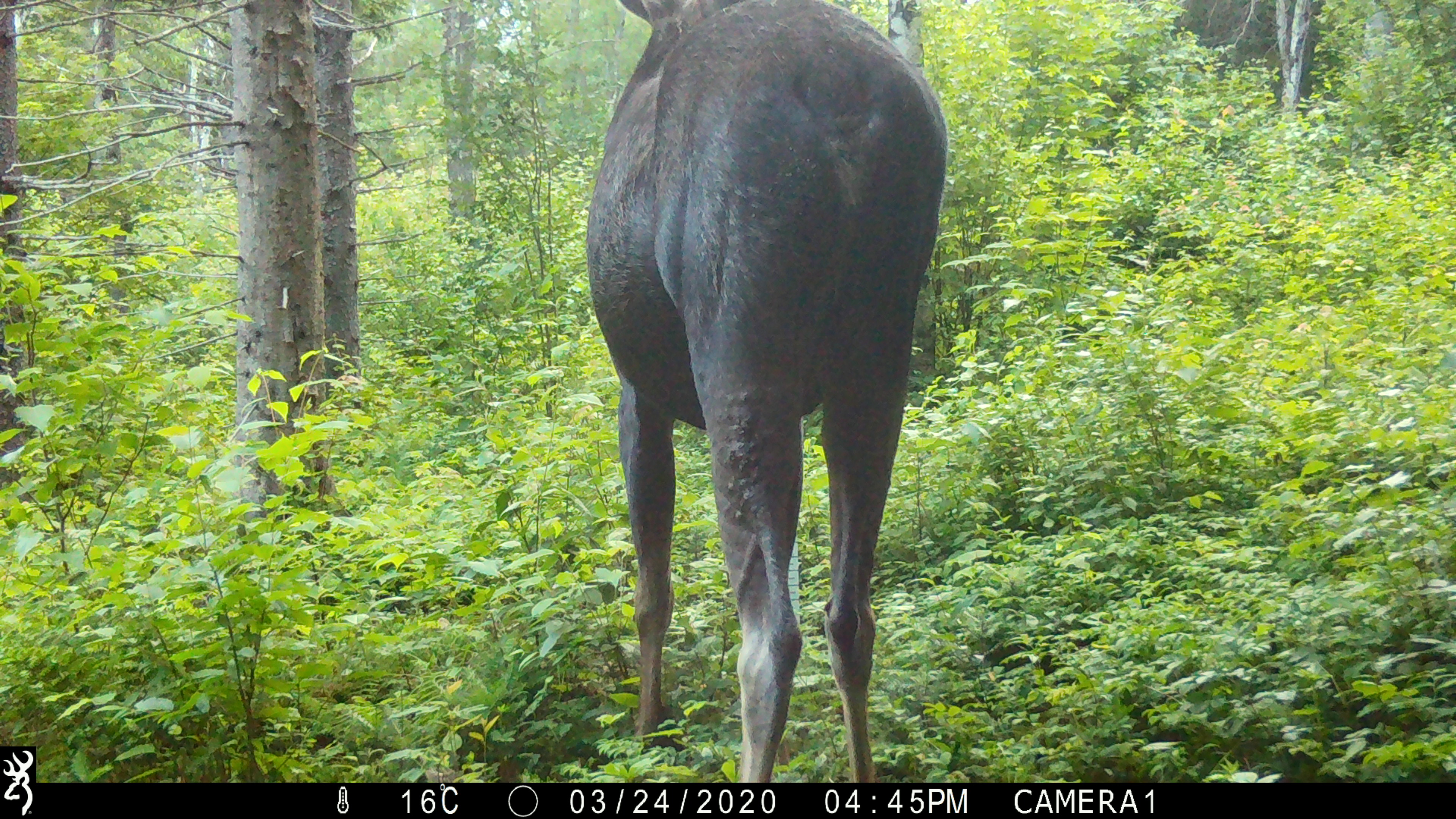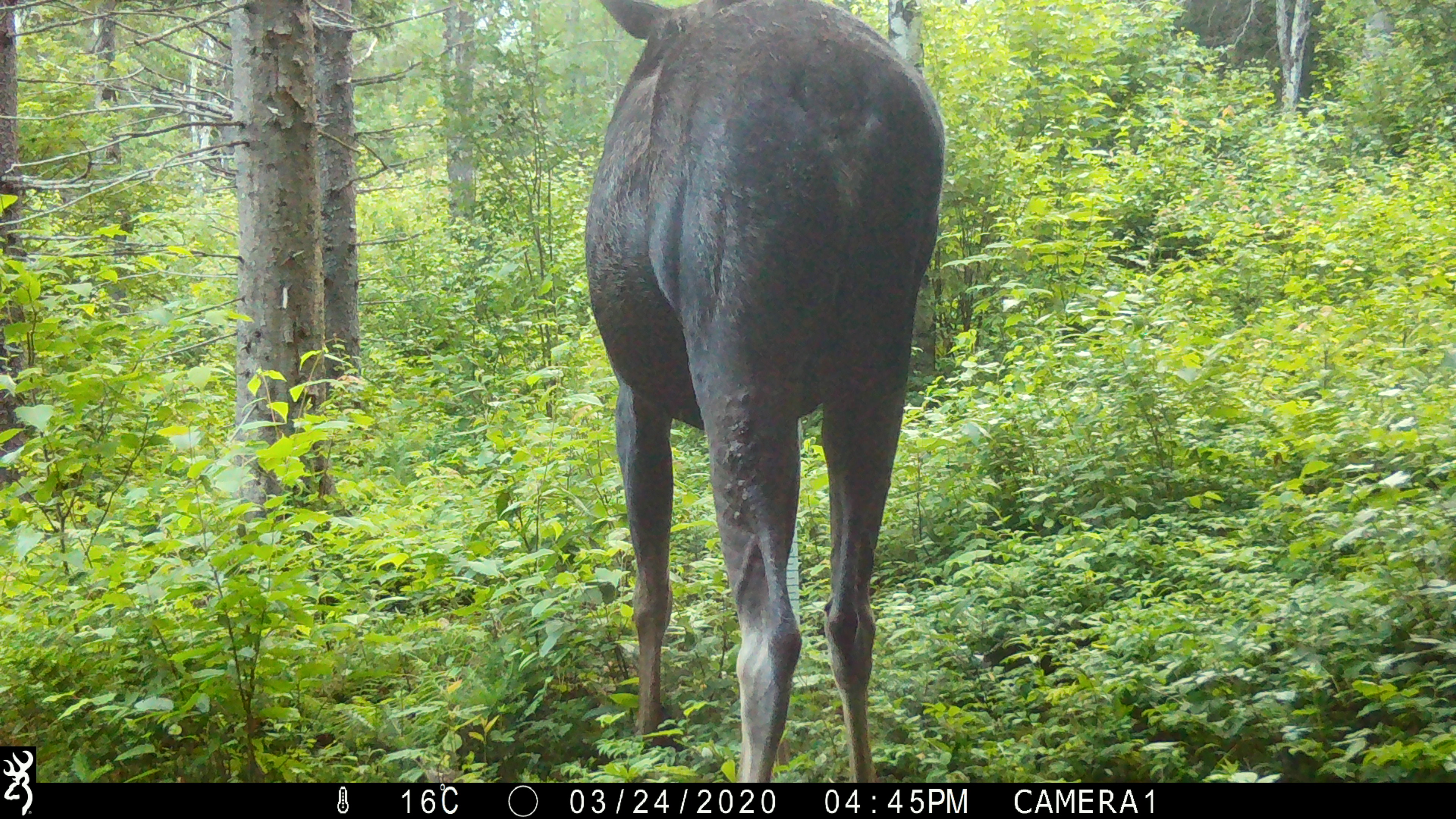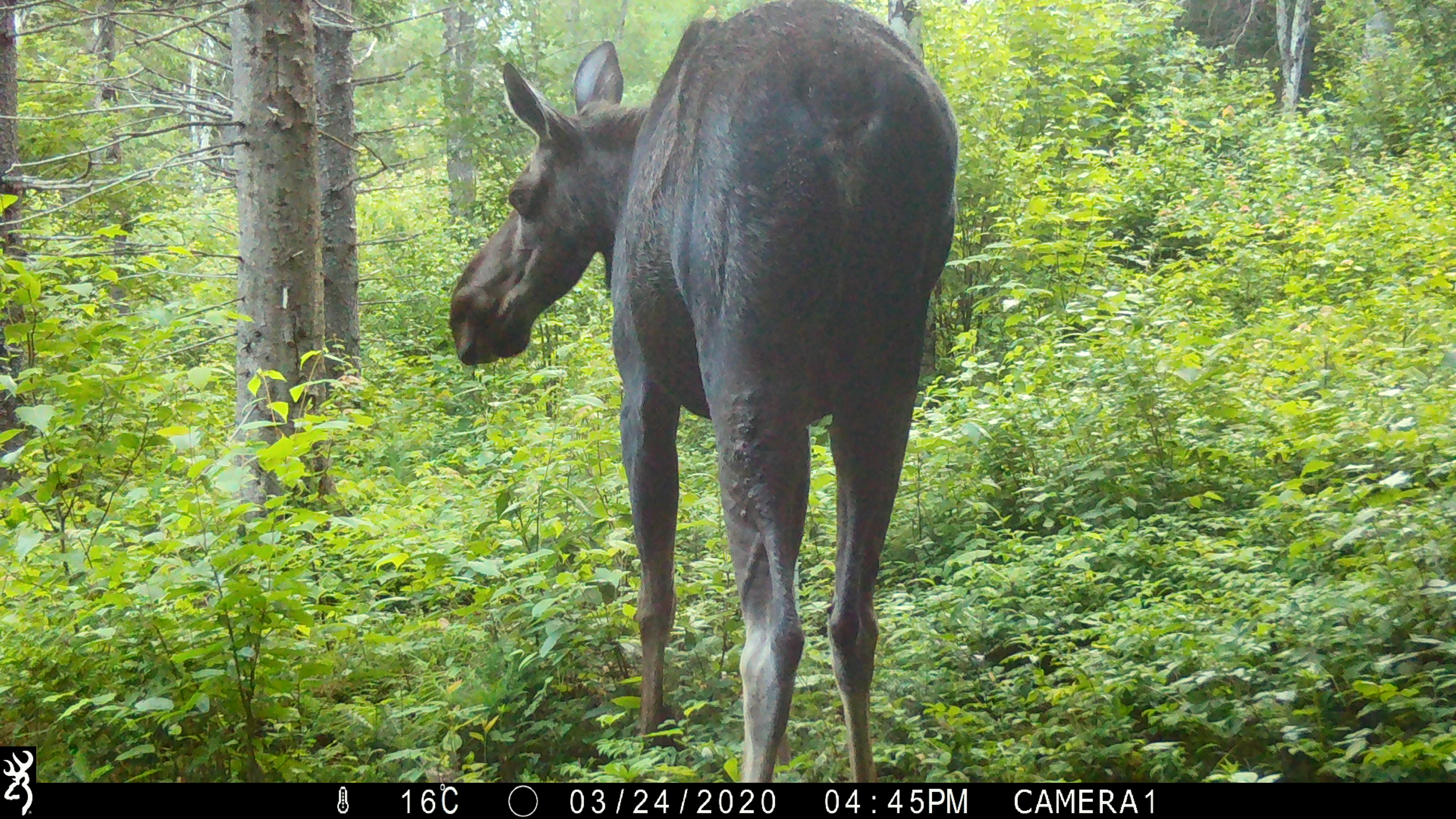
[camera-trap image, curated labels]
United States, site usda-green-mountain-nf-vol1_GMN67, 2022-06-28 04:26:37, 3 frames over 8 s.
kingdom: Animalia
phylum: Chordata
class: Mammalia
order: Artiodactyla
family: Cervidae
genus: Alces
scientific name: Alces alces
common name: moose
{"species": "moose (Alces alces)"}